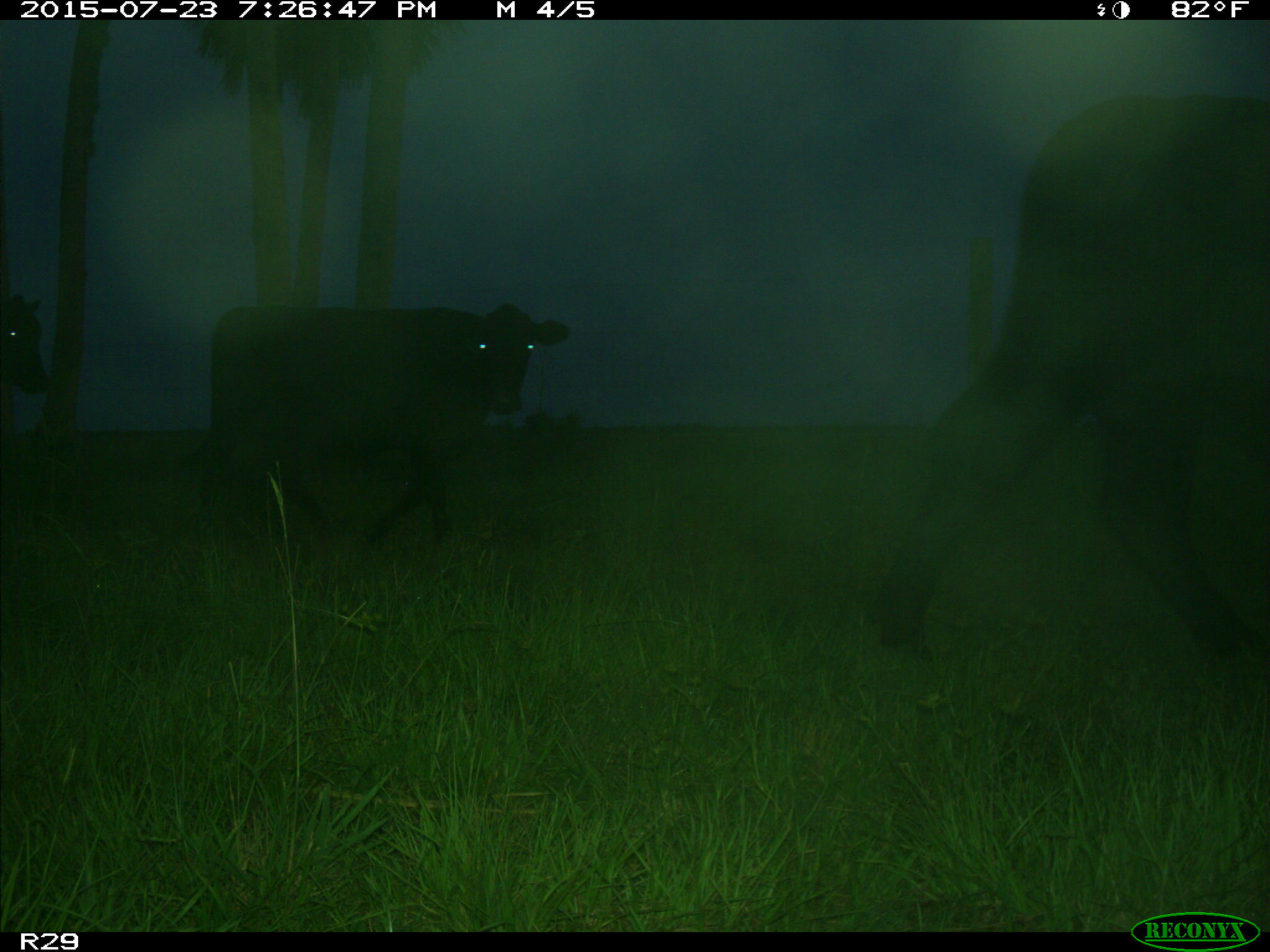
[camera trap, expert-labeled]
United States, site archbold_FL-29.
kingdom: Animalia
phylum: Chordata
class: Mammalia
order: Artiodactyla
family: Bovidae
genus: Bos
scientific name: Bos taurus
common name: domestic cow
Bos taurus (domestic cow).